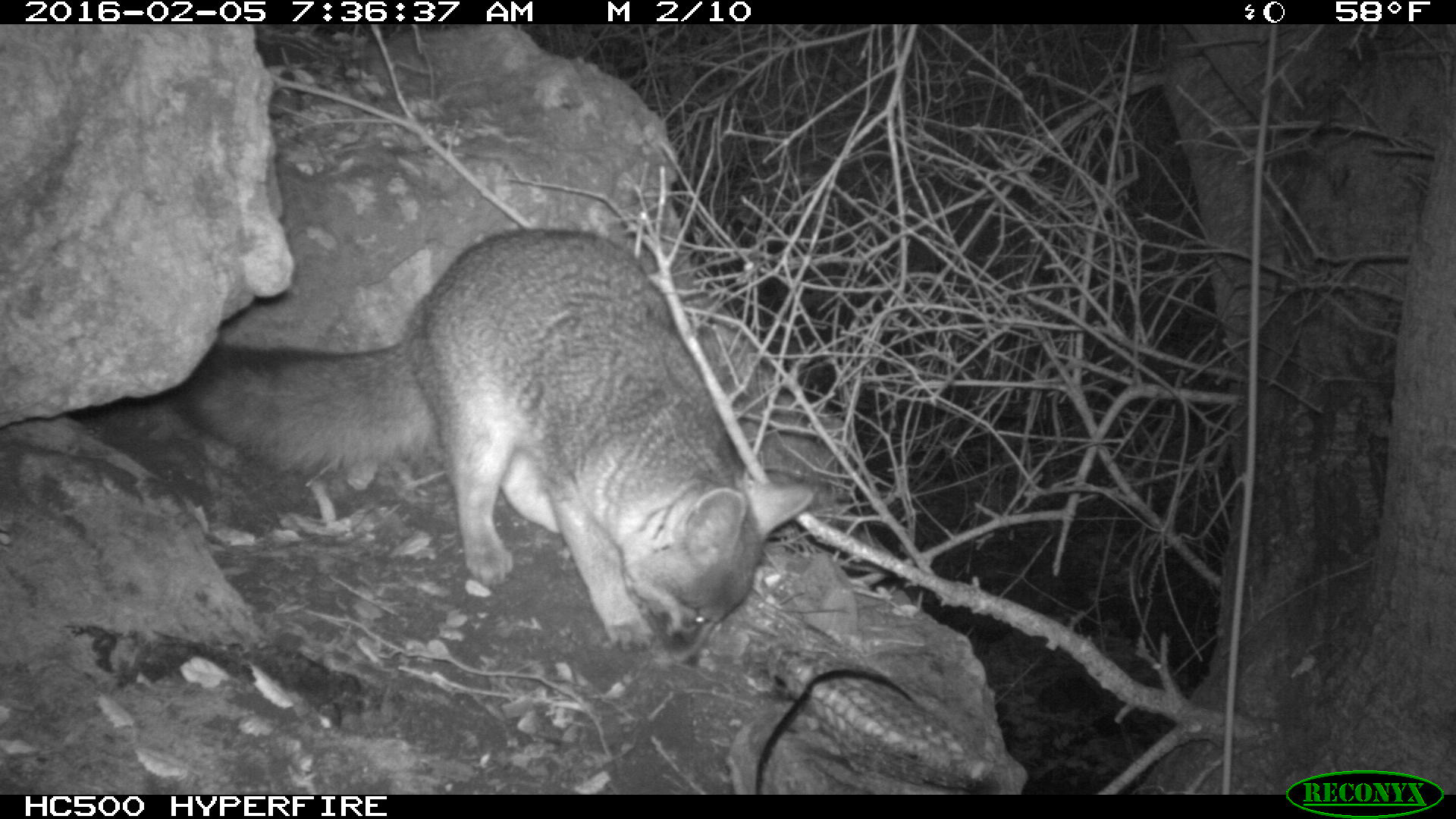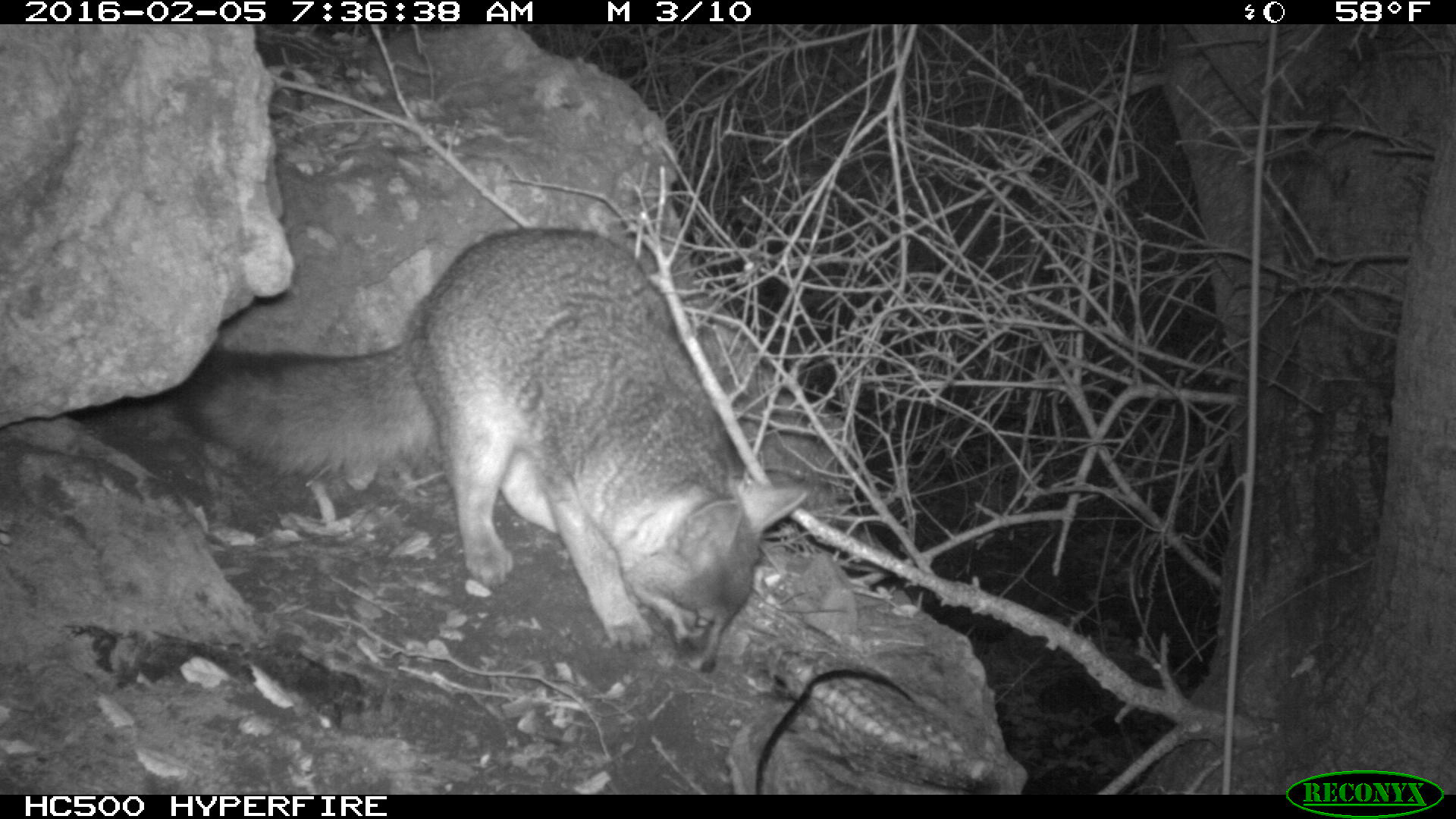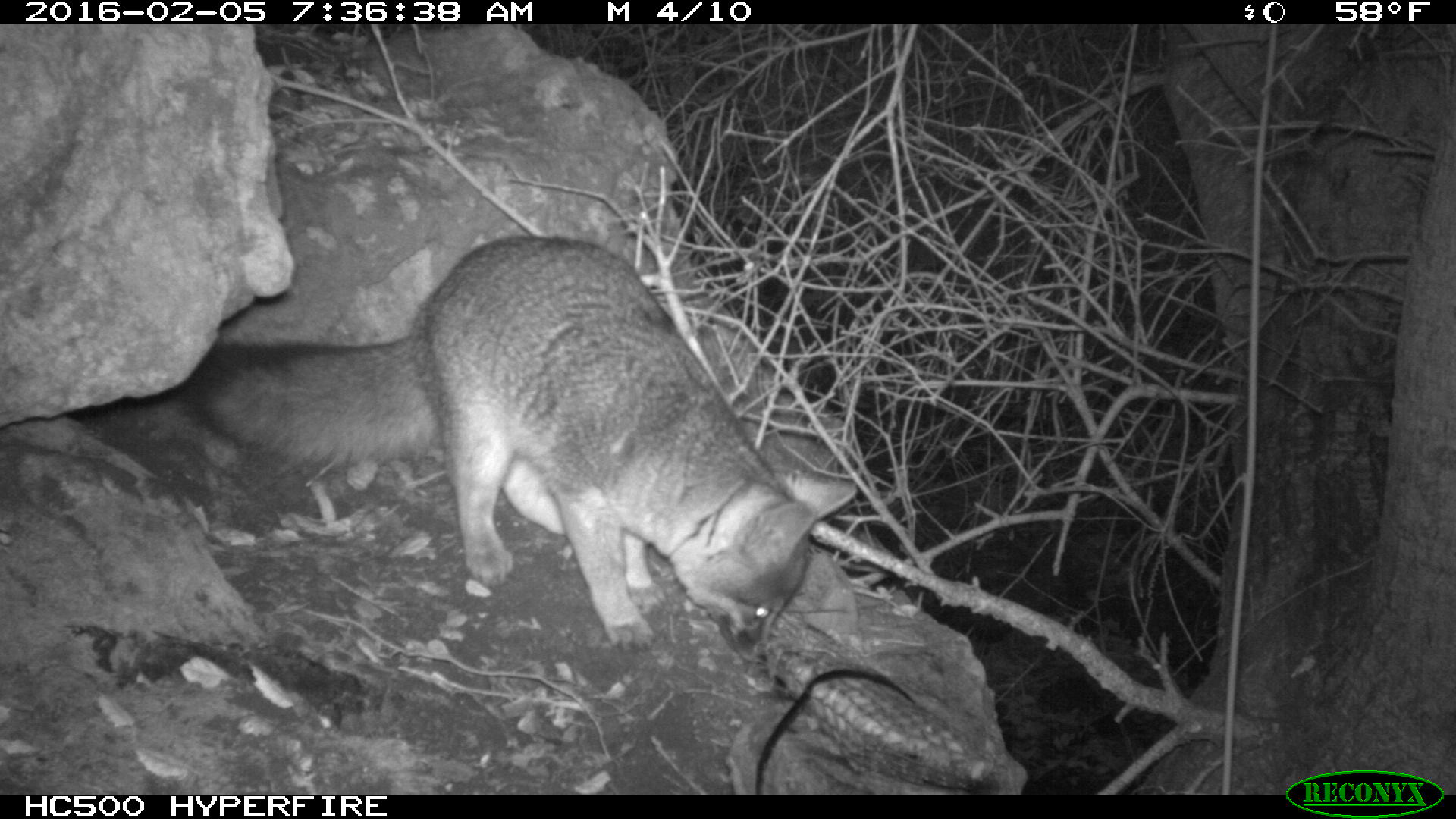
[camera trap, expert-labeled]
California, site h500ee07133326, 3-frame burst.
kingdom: Animalia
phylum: Chordata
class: Mammalia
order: Carnivora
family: Canidae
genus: Urocyon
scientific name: Urocyon littoralis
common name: island fox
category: fox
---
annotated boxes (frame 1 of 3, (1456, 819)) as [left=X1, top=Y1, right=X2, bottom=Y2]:
fox: [left=167, top=228, right=813, bottom=653]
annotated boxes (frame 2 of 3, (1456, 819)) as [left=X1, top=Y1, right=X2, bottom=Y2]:
fox: [left=167, top=228, right=806, bottom=673]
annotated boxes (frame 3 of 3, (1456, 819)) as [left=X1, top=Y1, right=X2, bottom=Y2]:
fox: [left=167, top=235, right=855, bottom=661]